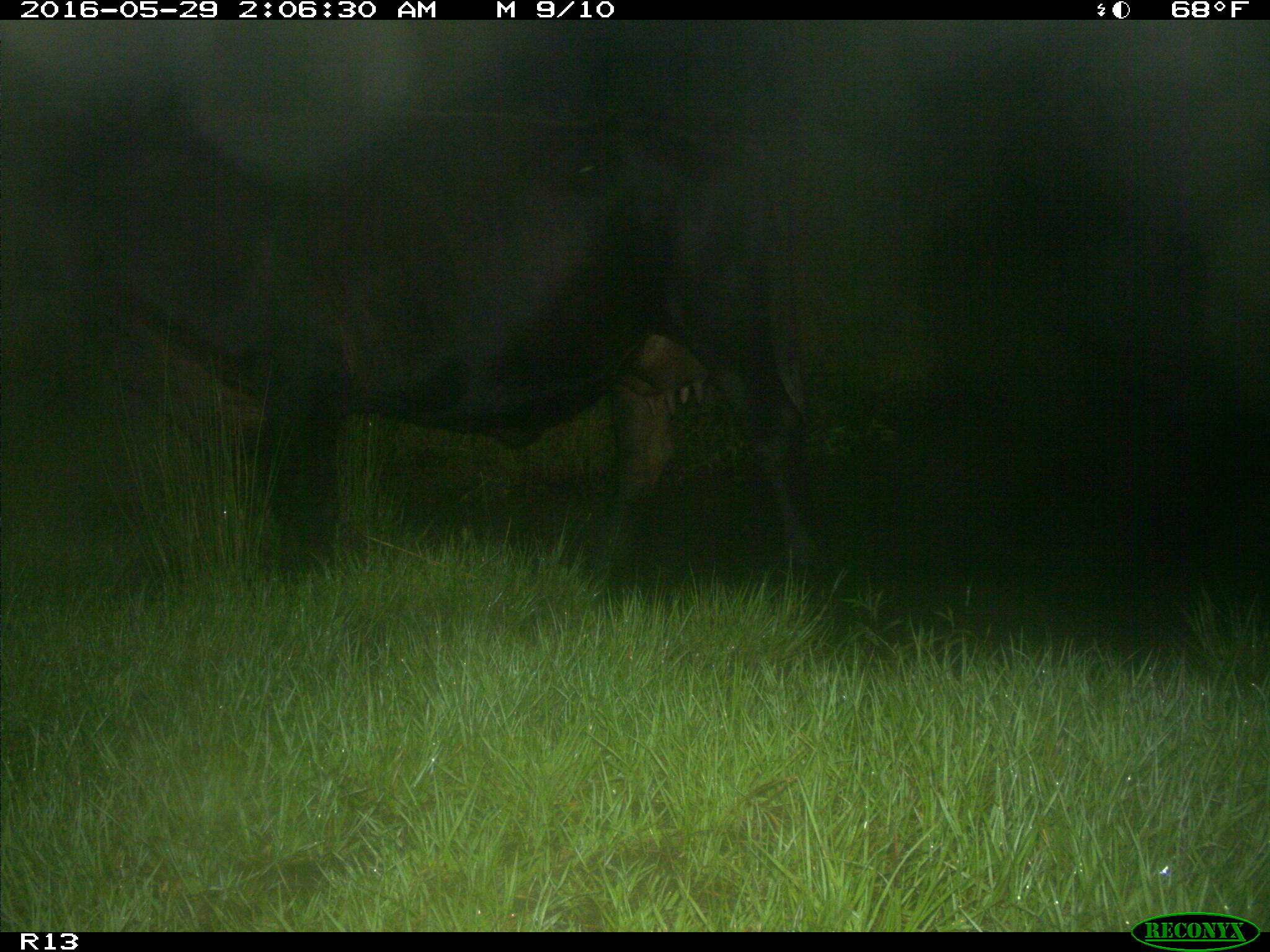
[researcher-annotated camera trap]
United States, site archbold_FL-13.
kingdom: Animalia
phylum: Chordata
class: Mammalia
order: Artiodactyla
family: Bovidae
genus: Bos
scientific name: Bos taurus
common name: domestic cow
Bos taurus (domestic cow).